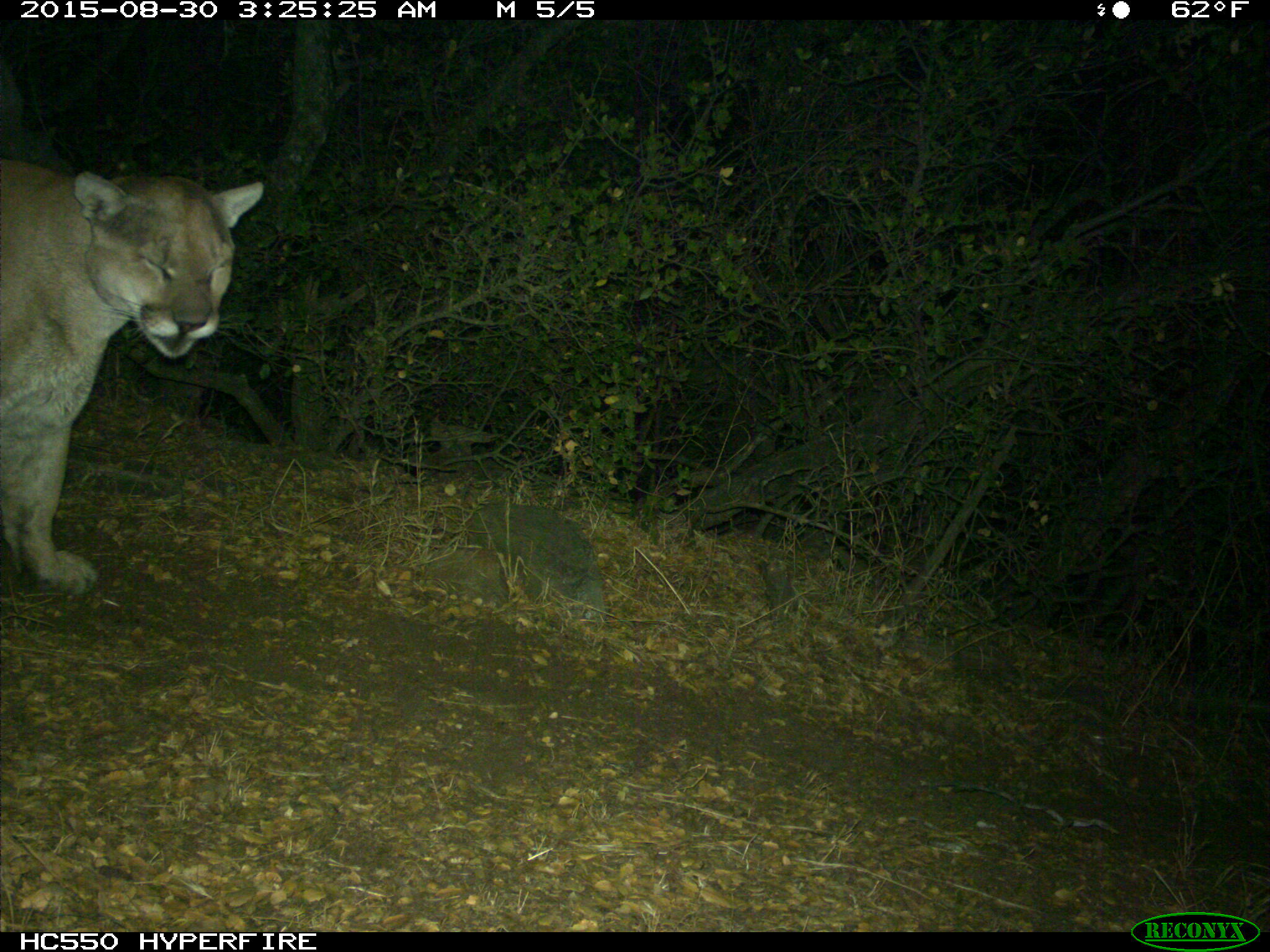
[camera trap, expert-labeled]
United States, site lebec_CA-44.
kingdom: Animalia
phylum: Chordata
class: Mammalia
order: Carnivora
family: Felidae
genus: Puma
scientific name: Puma concolor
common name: mountain lion